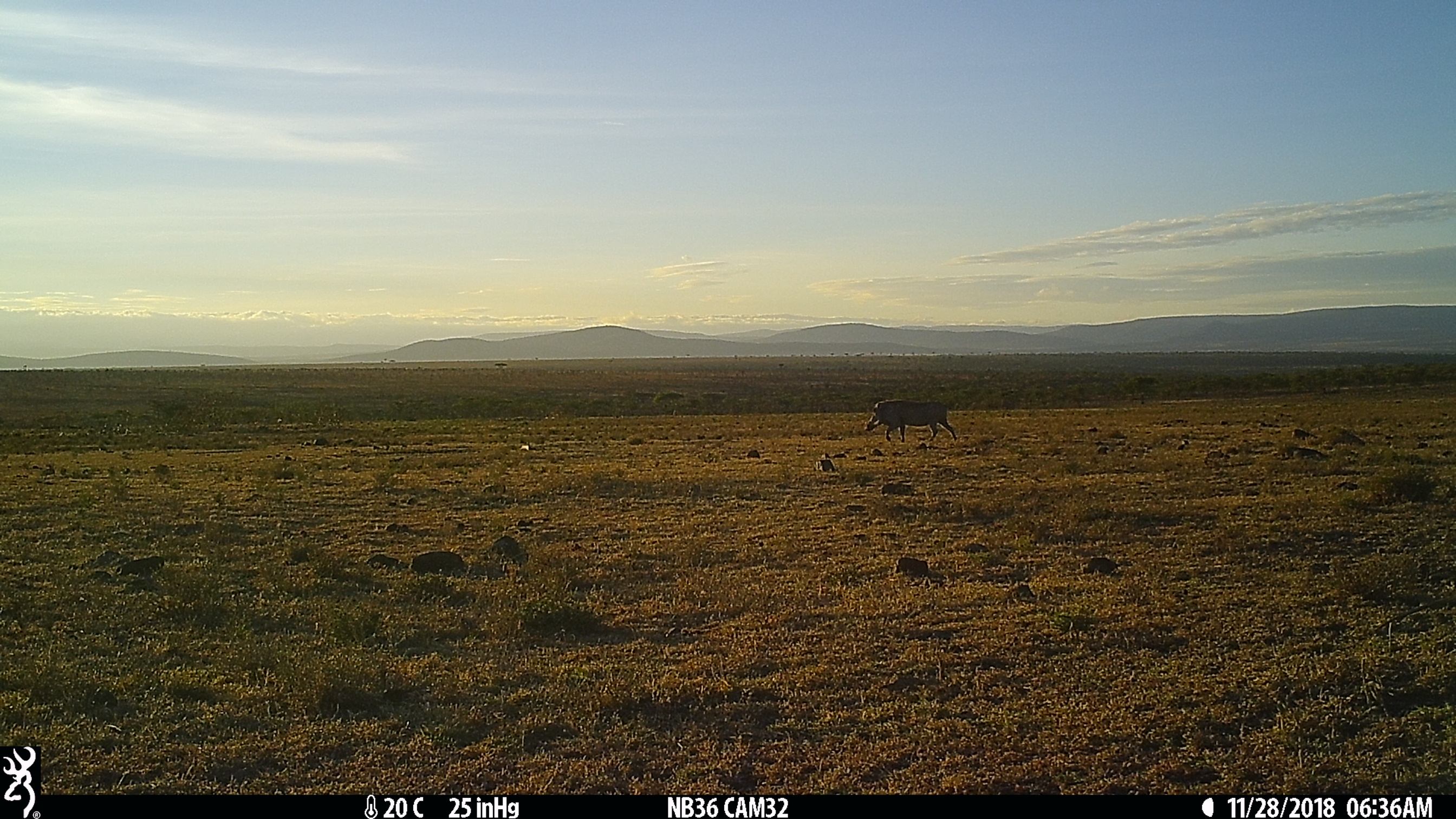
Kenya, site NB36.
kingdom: Animalia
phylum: Chordata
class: Mammalia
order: Artiodactyla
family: Suidae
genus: Phacochoerus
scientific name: Phacochoerus africanus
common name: common warthog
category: warthog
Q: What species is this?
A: Warthog (common warthog) (Phacochoerus africanus).